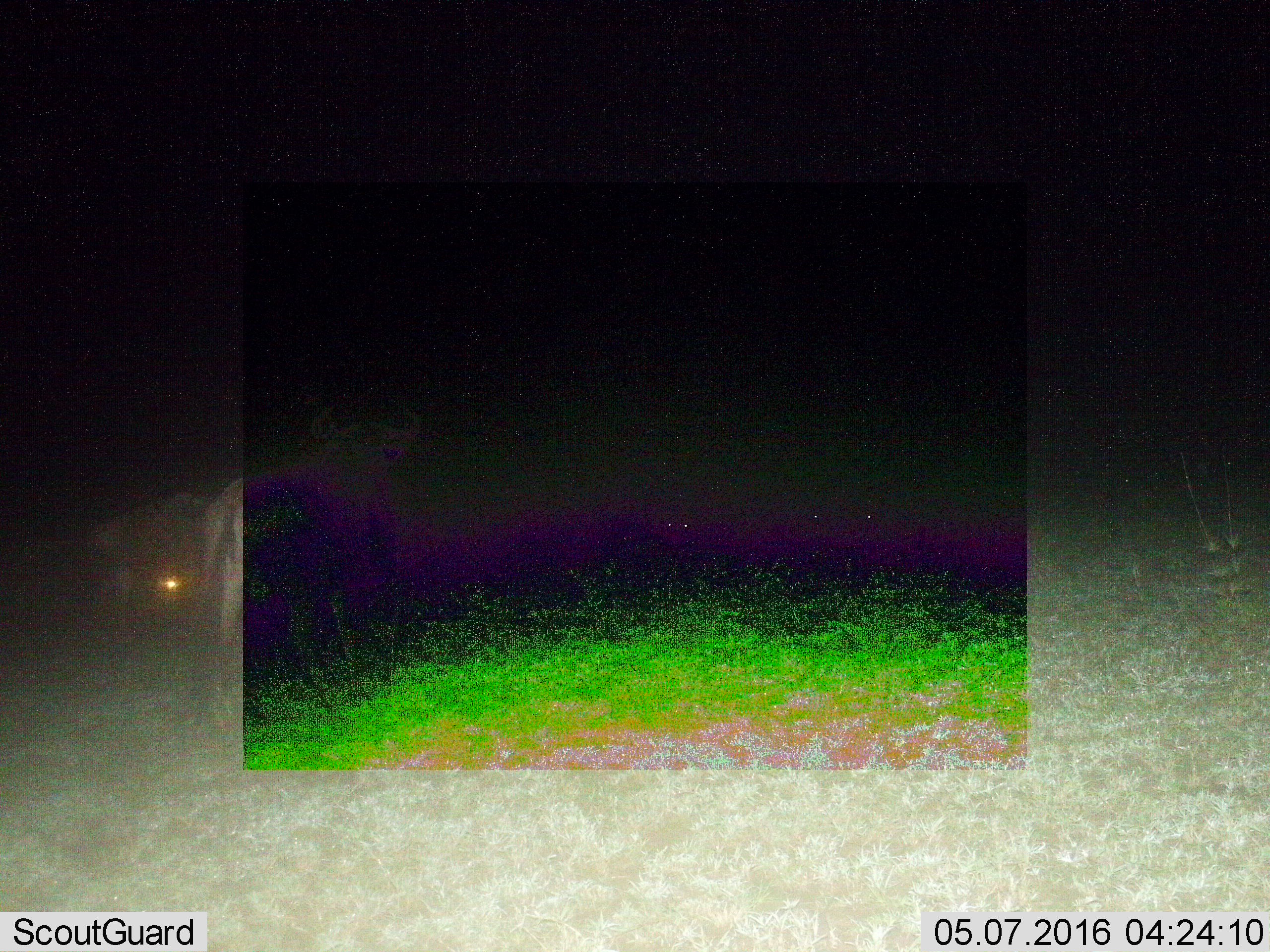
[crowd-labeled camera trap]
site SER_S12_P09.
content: unidentified animal